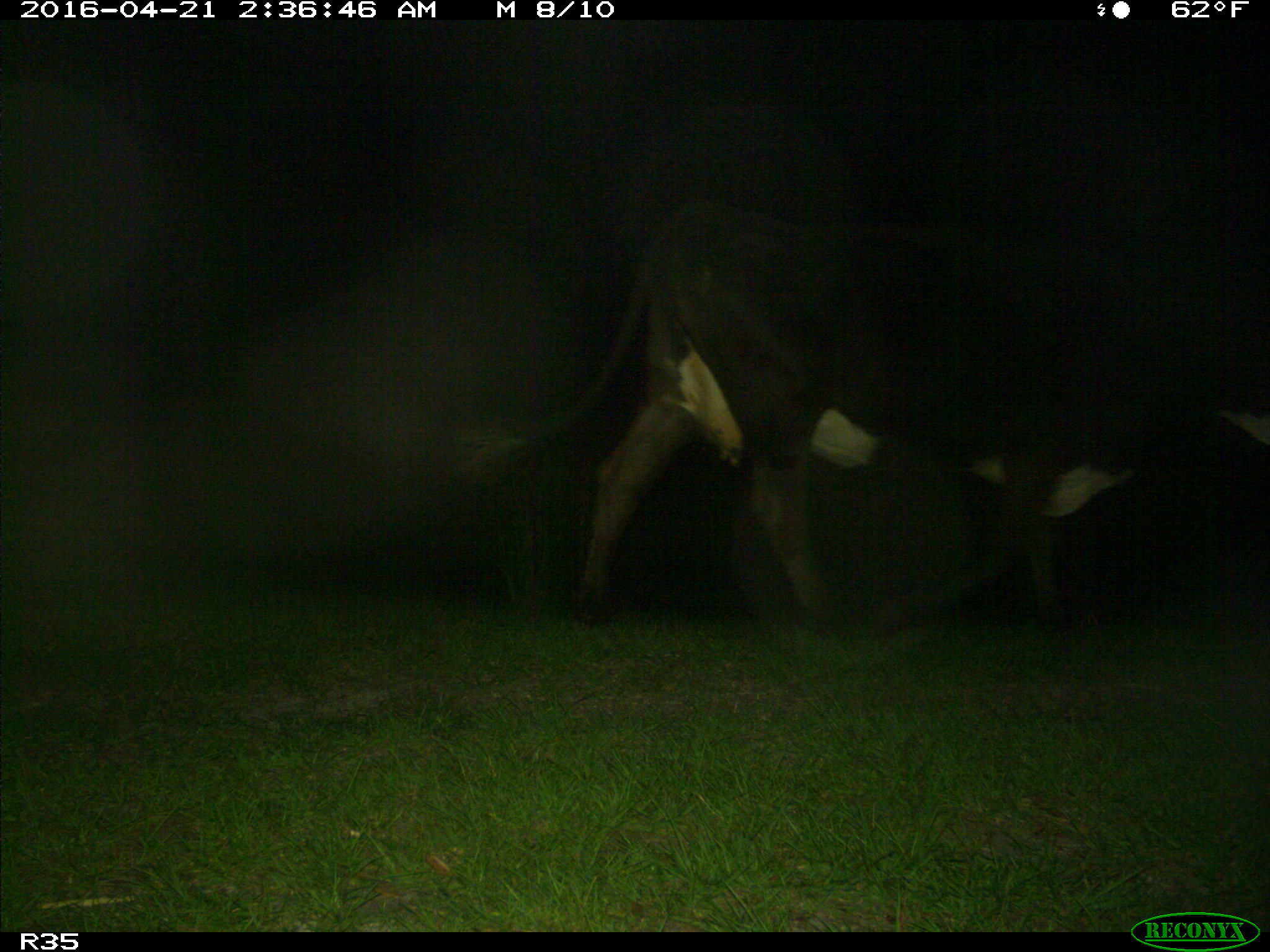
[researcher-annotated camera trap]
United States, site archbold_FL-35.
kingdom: Animalia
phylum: Chordata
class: Mammalia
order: Artiodactyla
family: Bovidae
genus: Bos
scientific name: Bos taurus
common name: domestic cow